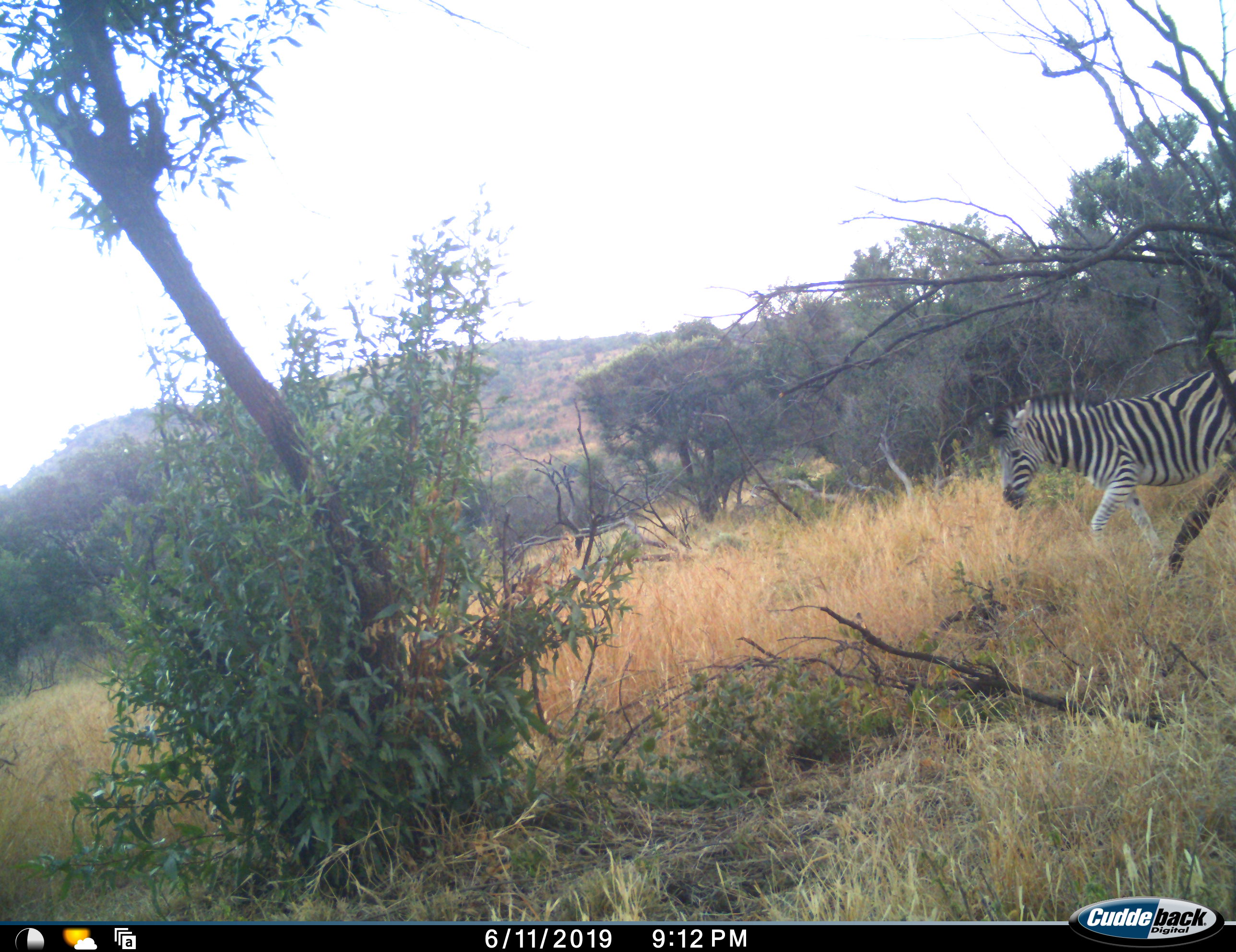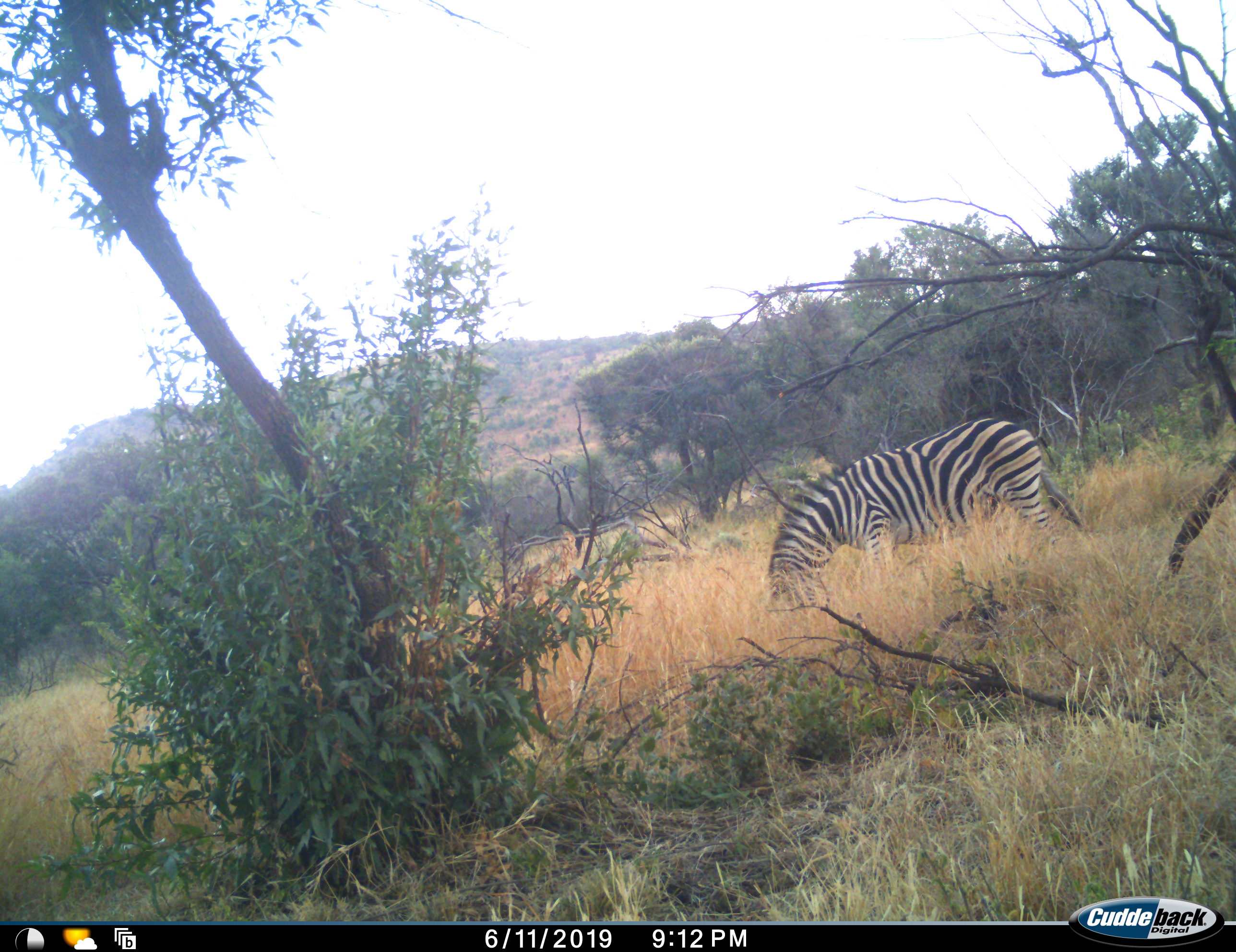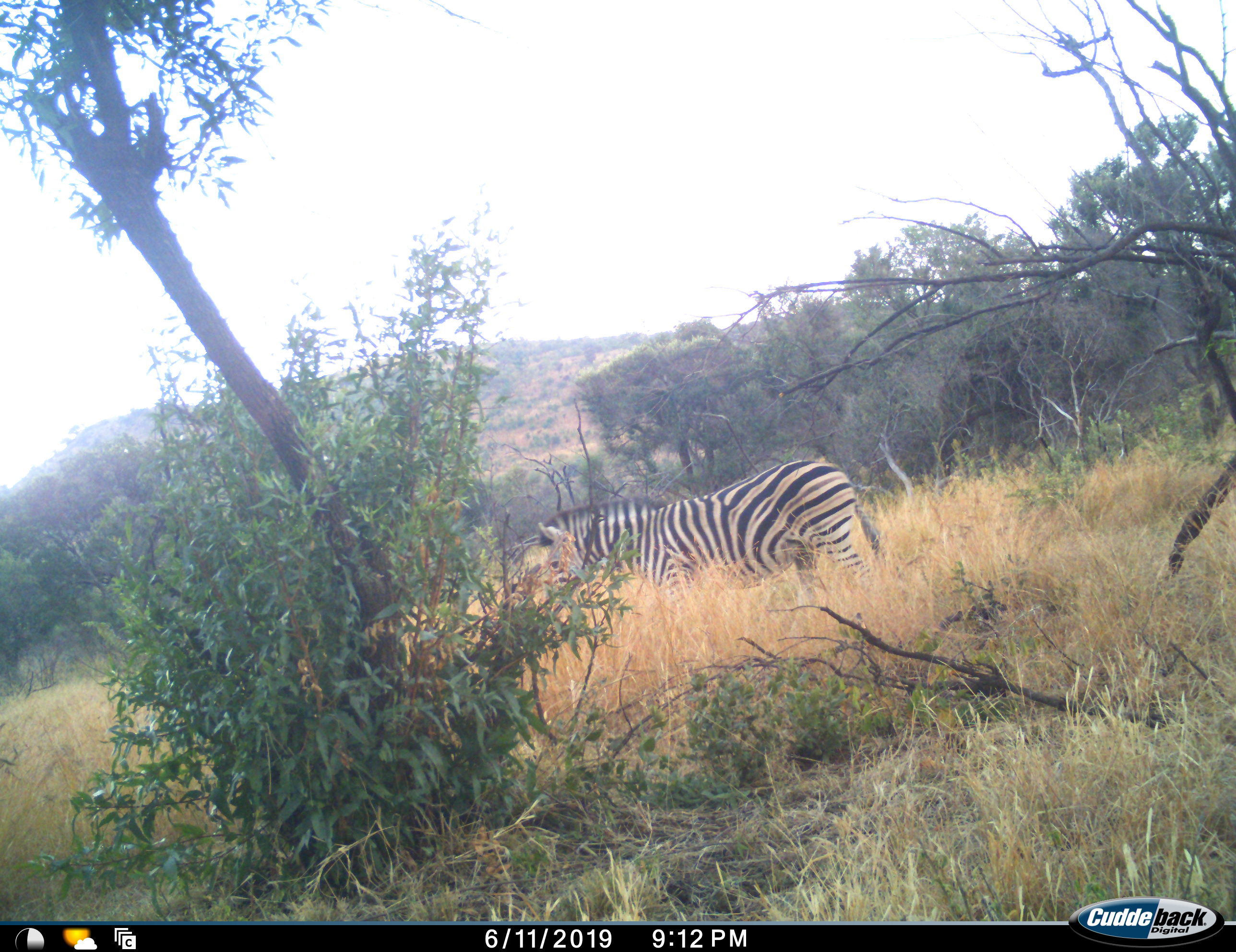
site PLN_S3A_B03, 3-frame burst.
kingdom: Animalia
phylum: Chordata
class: Mammalia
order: Perissodactyla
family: Equidae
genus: Equus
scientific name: Equus quagga burchellii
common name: burchell's zebra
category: zebraburchells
Zebraburchells (burchell's zebra) (Equus quagga burchellii), count 1. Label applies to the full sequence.